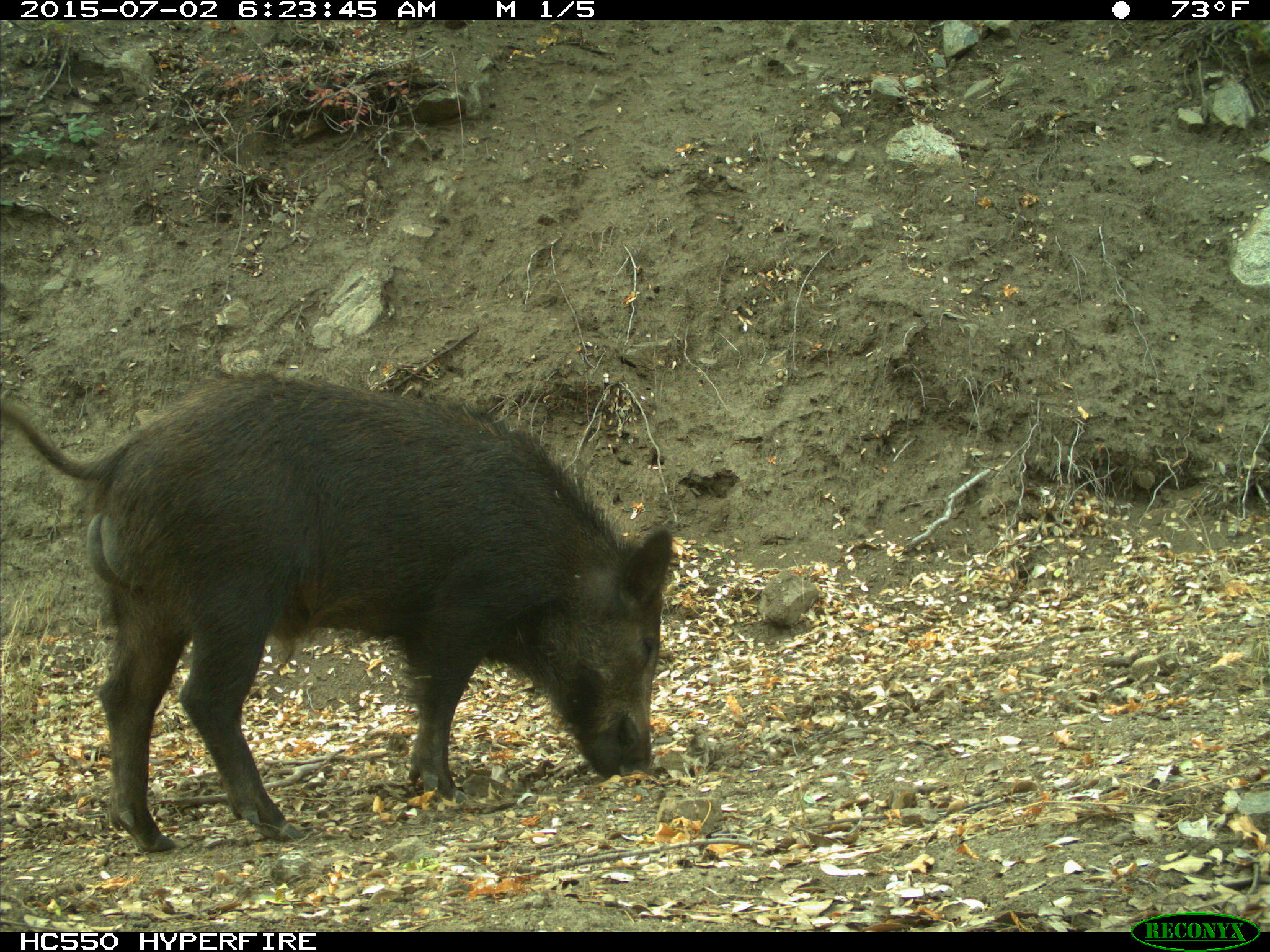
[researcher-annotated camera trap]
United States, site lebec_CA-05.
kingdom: Animalia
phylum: Chordata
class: Mammalia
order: Artiodactyla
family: Suidae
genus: Sus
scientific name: Sus scrofa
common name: wild boar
Sus scrofa (wild boar).